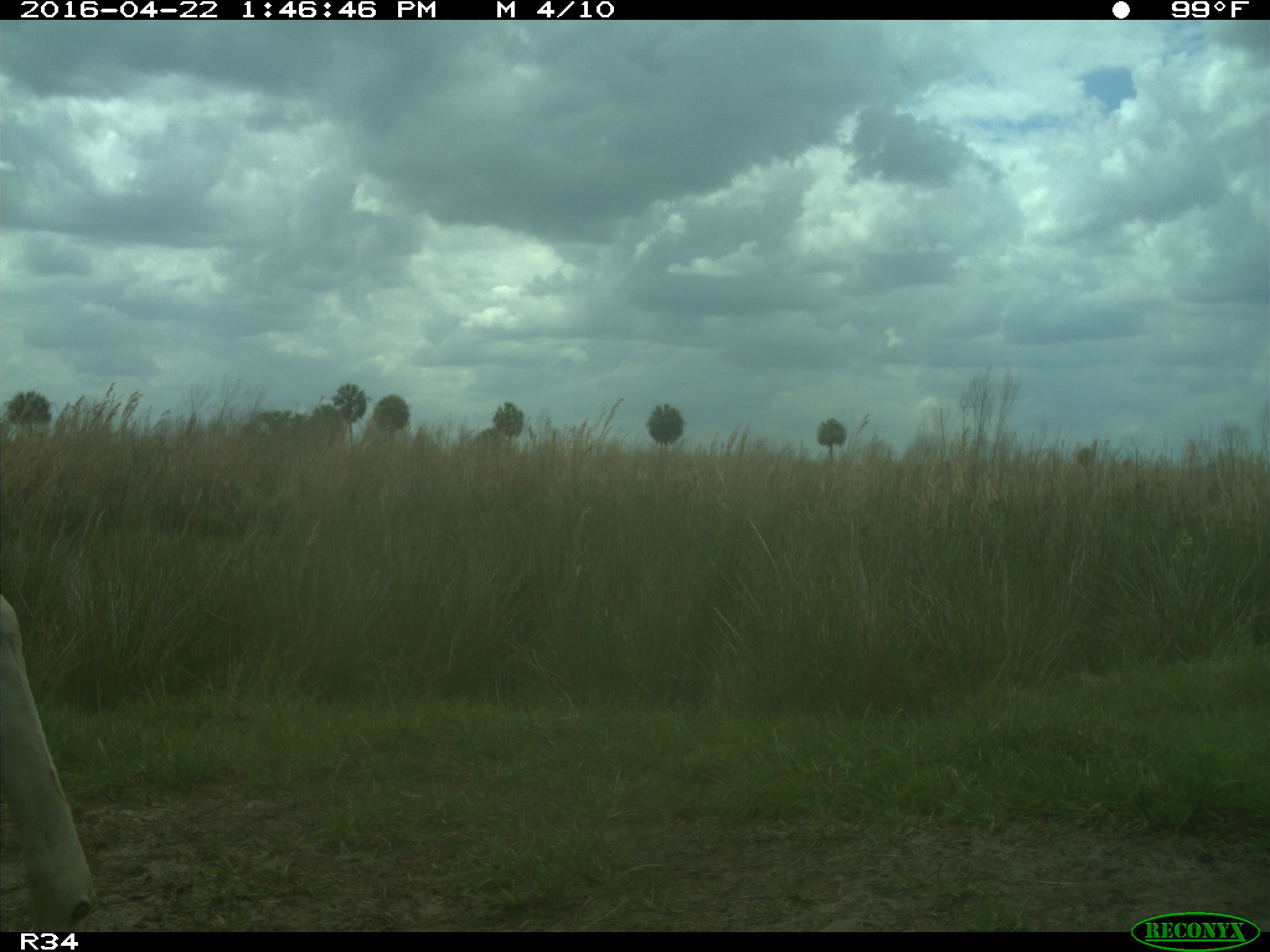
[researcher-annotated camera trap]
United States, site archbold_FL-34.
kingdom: Animalia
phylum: Chordata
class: Mammalia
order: Artiodactyla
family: Bovidae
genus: Bos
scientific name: Bos taurus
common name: domestic cow